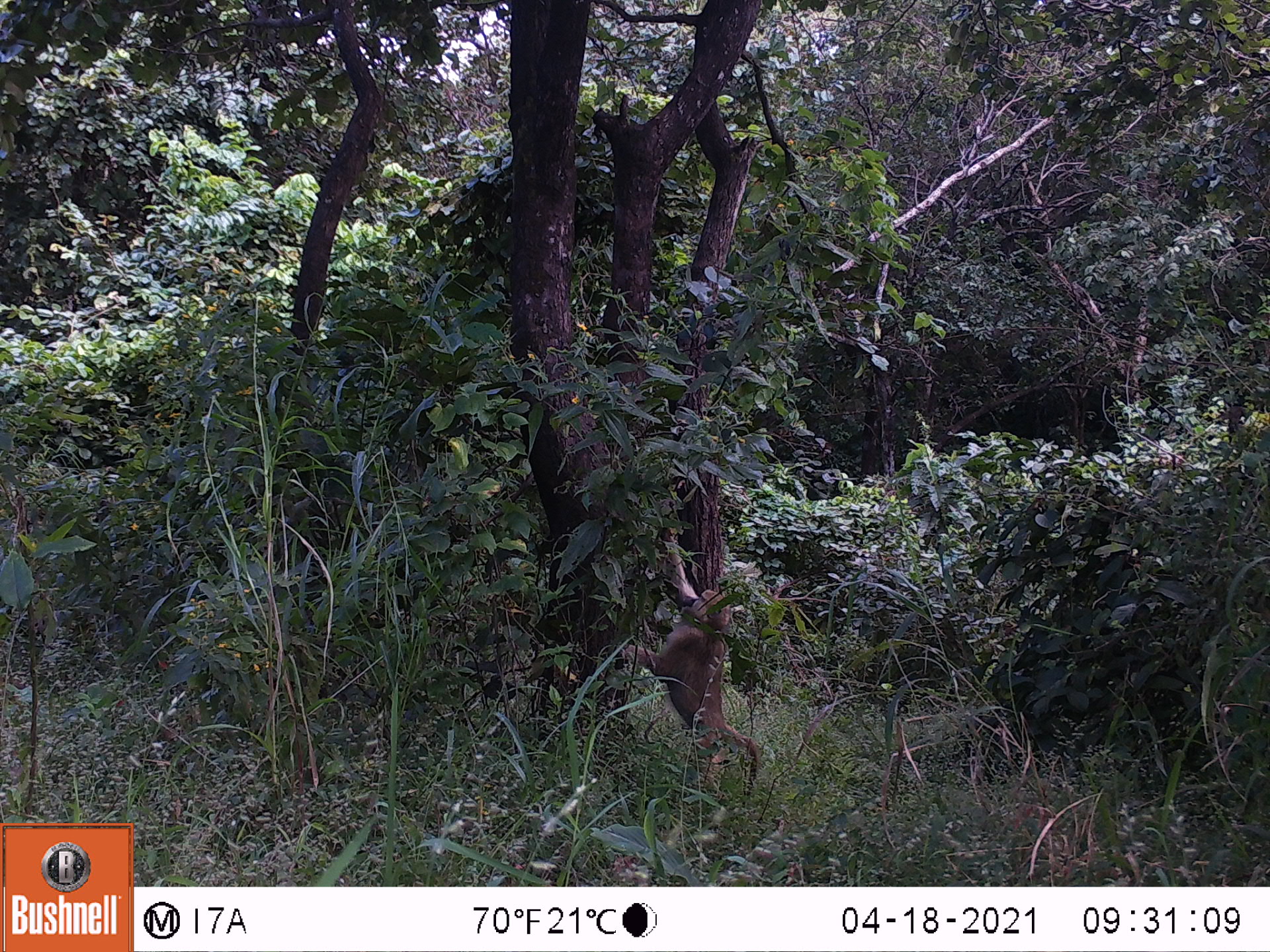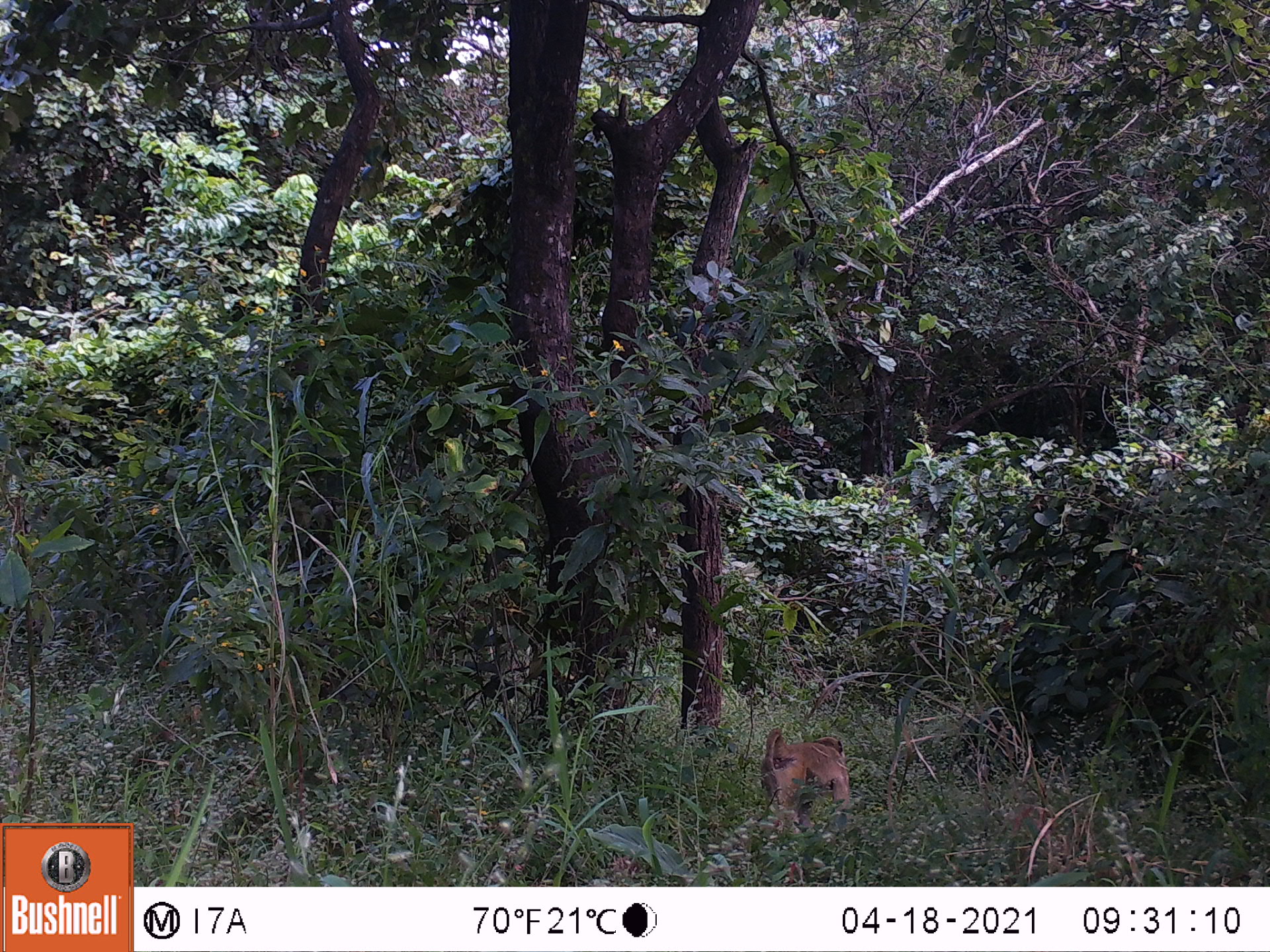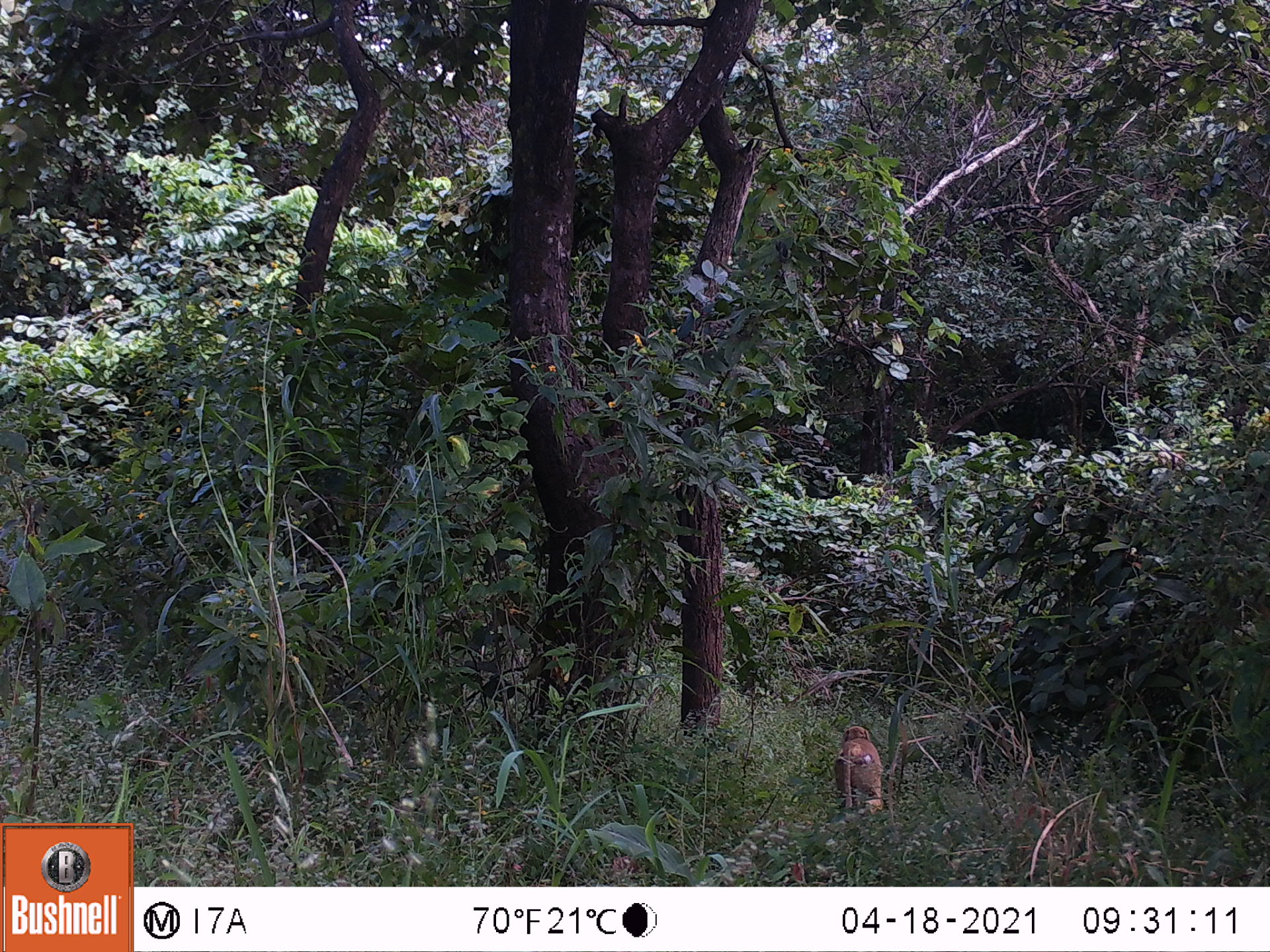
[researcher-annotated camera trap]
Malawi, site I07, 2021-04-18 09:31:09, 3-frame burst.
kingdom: Animalia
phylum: Chordata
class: Mammalia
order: Primates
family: Cercopithecidae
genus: Papio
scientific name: Papio cynocephalus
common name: yellow baboon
Yellow baboon (Papio cynocephalus), count 1.